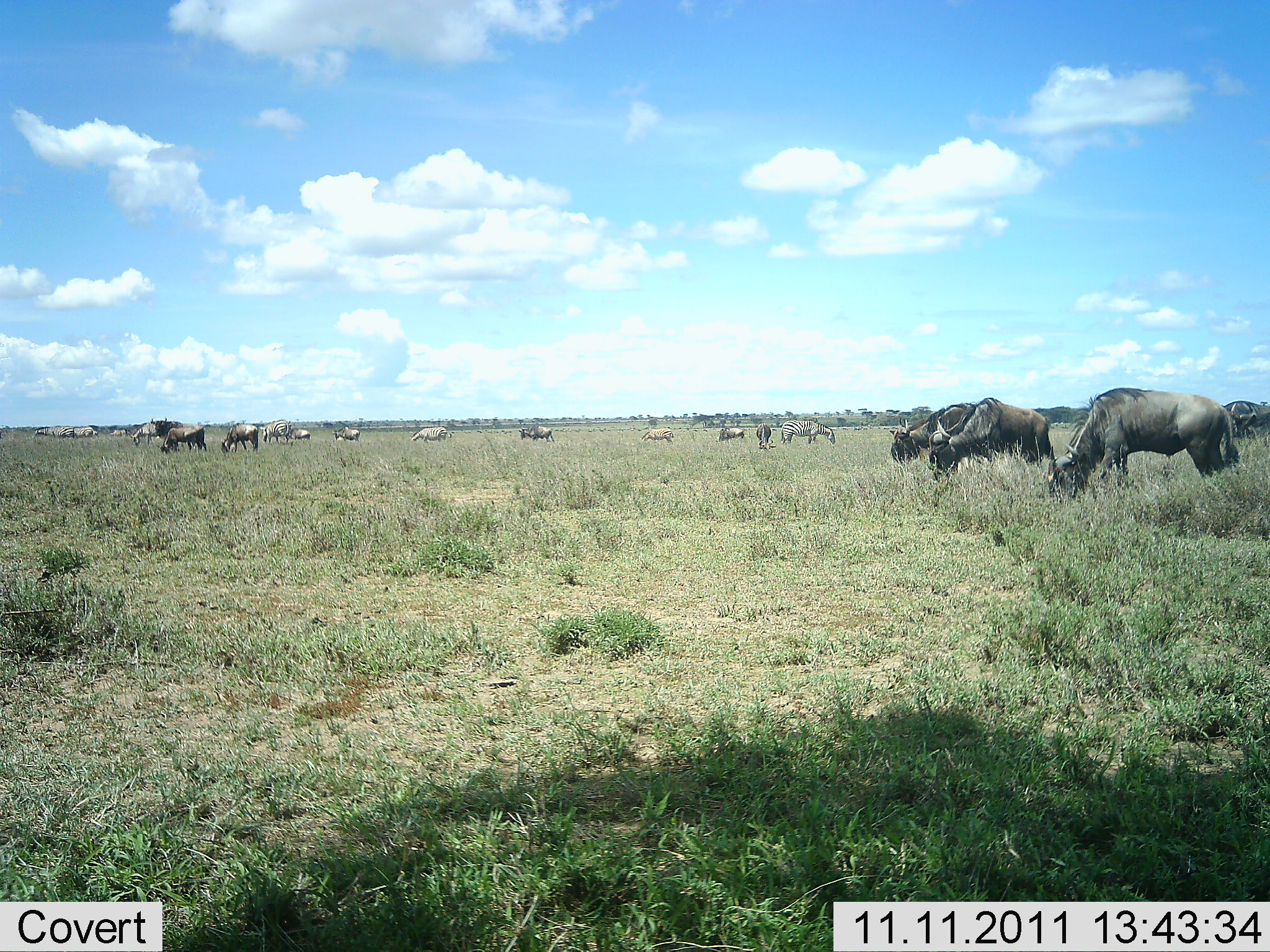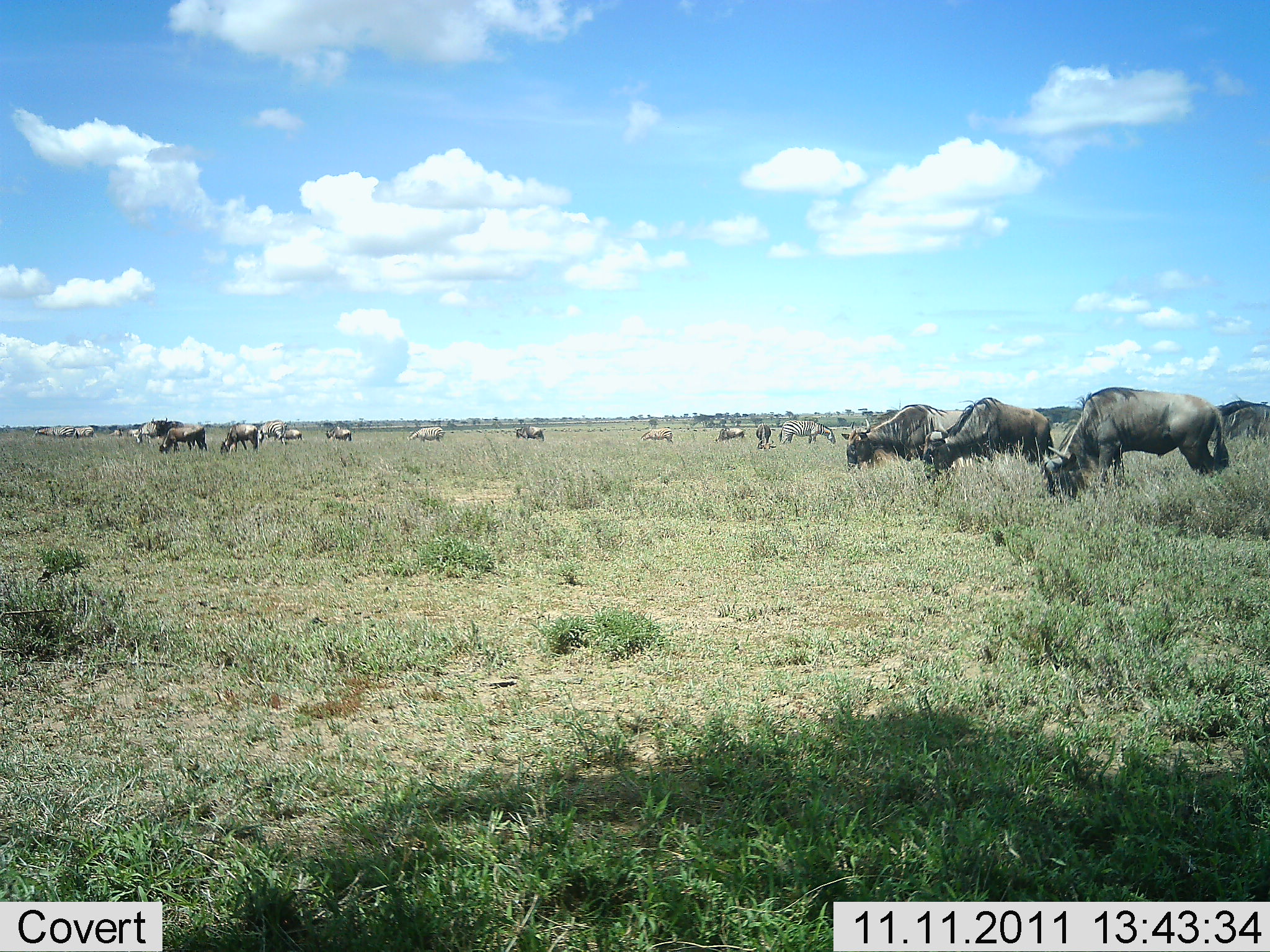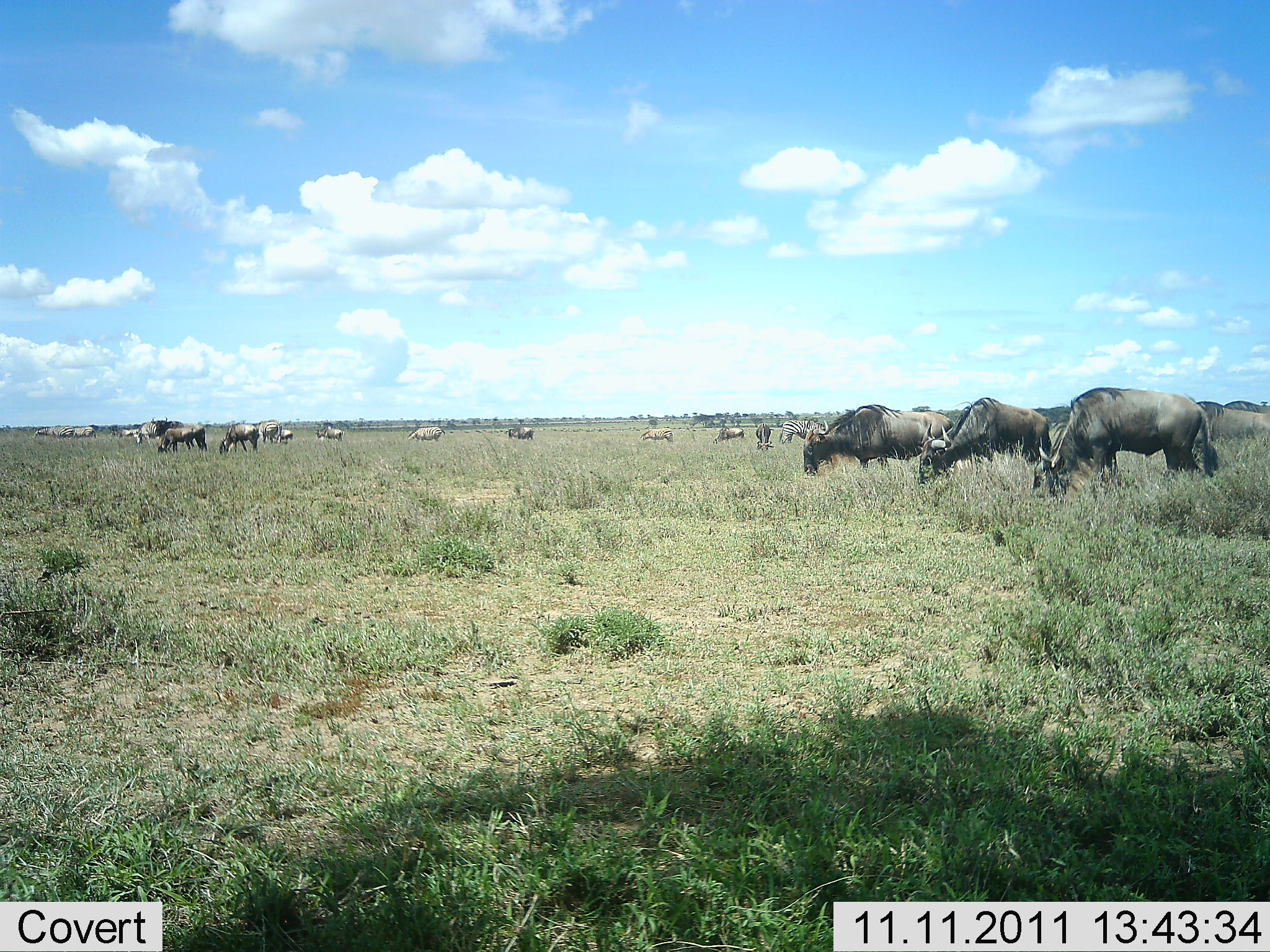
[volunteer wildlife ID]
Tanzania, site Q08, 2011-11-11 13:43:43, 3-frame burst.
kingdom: Animalia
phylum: Chordata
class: Mammalia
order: Artiodactyla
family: Bovidae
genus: Connochaetes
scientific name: Connochaetes taurinus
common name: blue wildebeest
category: wildebeest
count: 11-50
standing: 42%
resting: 0%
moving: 50%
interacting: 0%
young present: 0%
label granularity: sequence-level